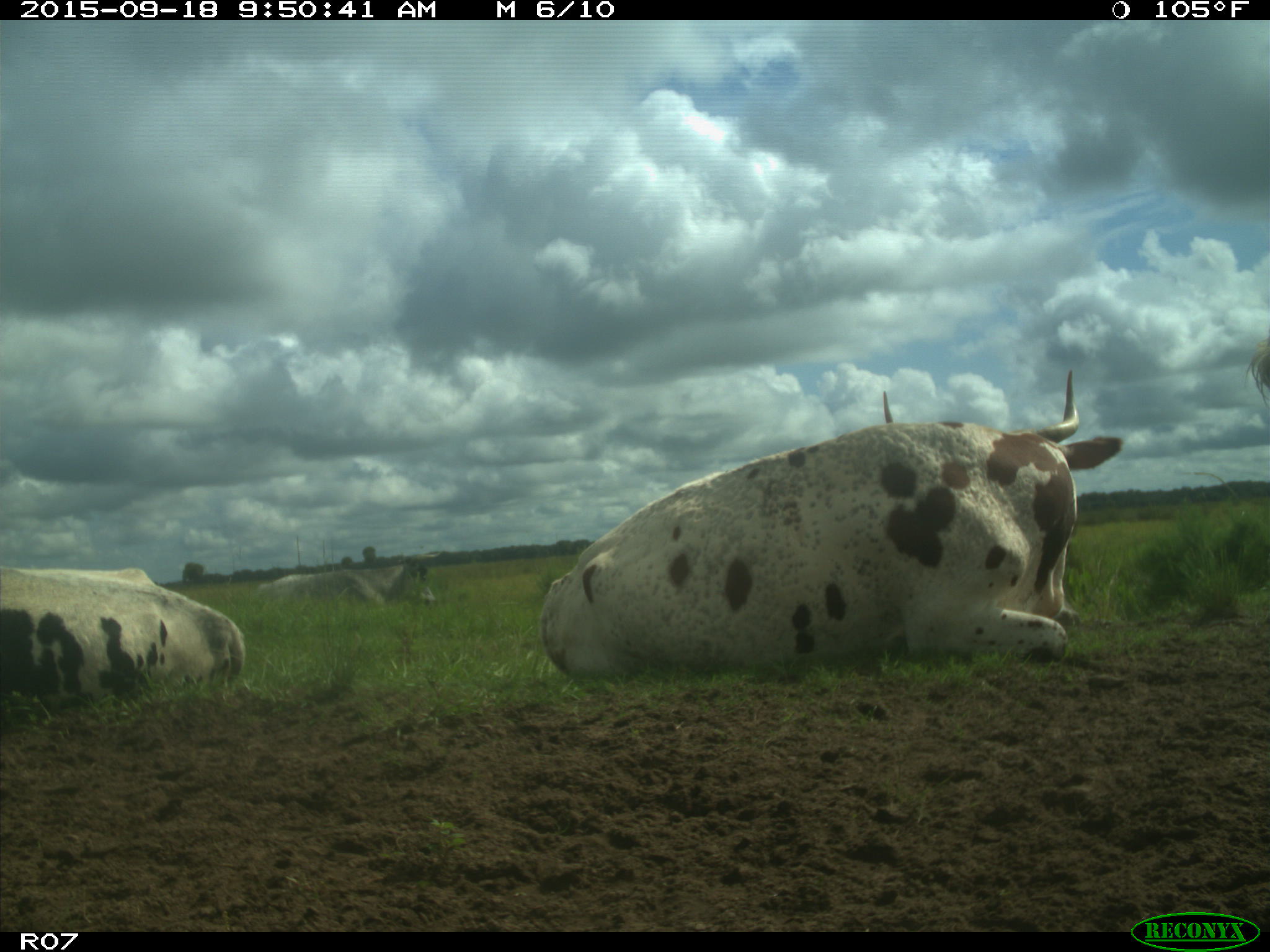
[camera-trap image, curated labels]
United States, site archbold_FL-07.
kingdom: Animalia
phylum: Chordata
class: Mammalia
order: Artiodactyla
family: Bovidae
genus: Bos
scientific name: Bos taurus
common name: domestic cow